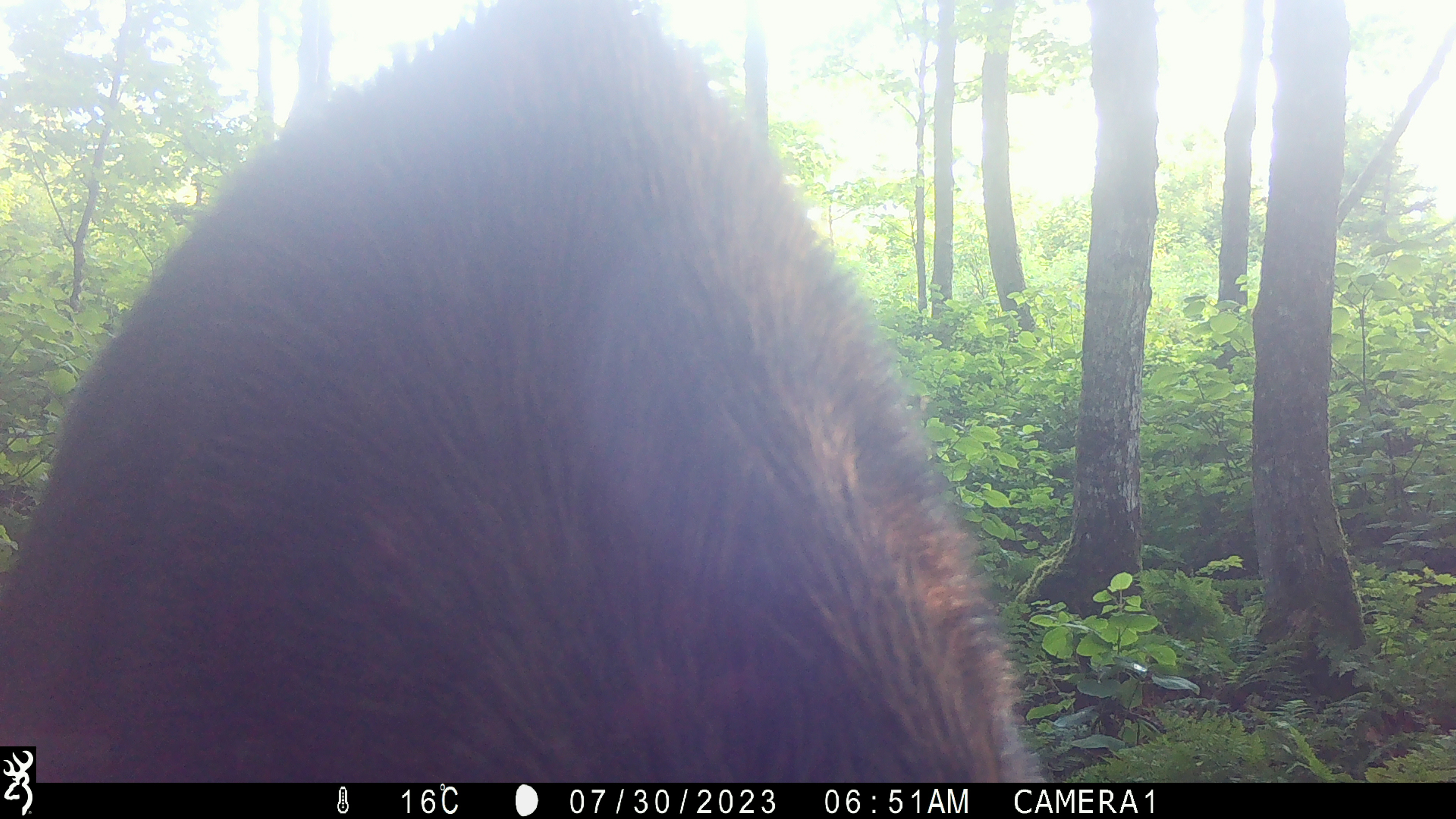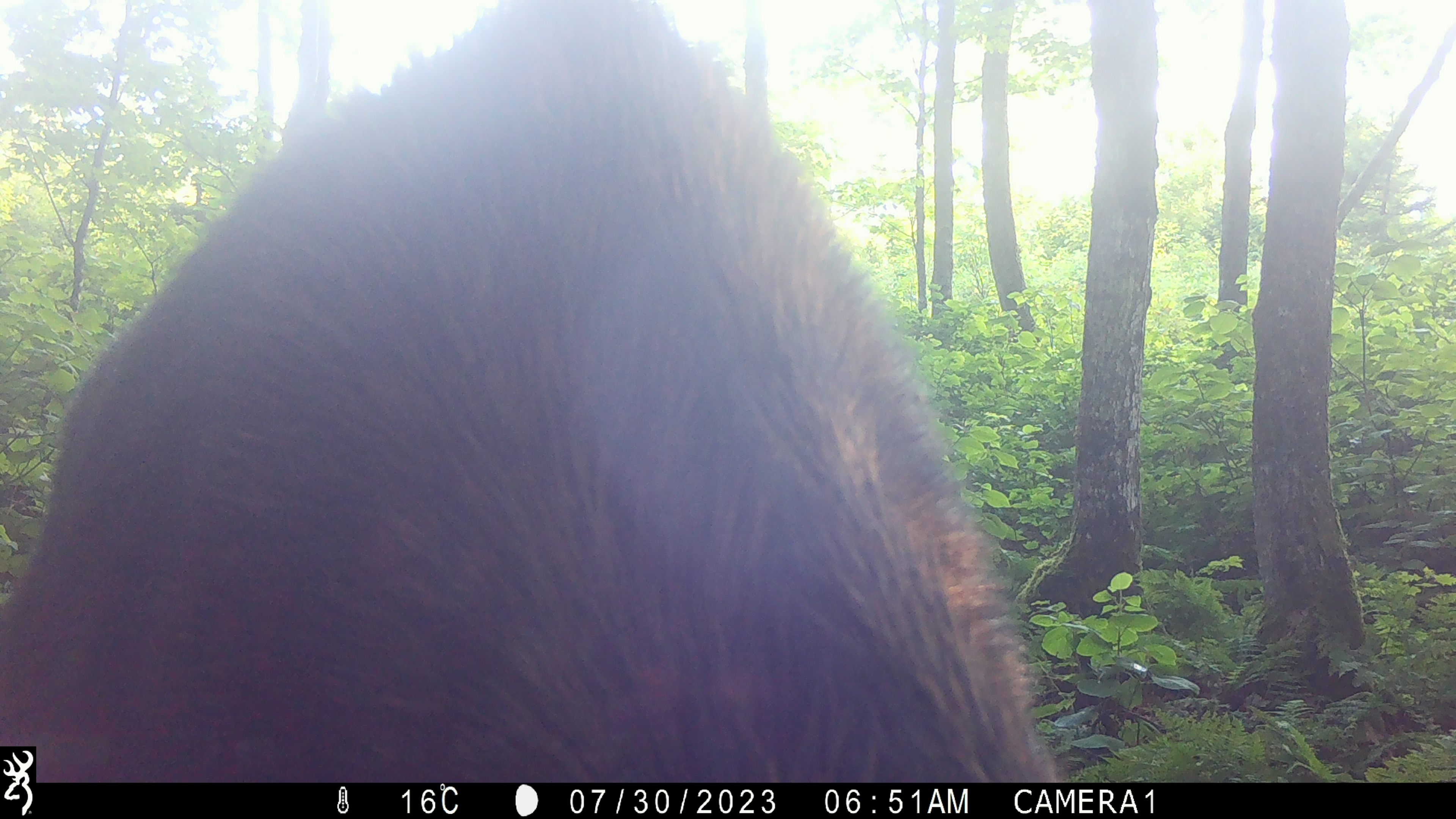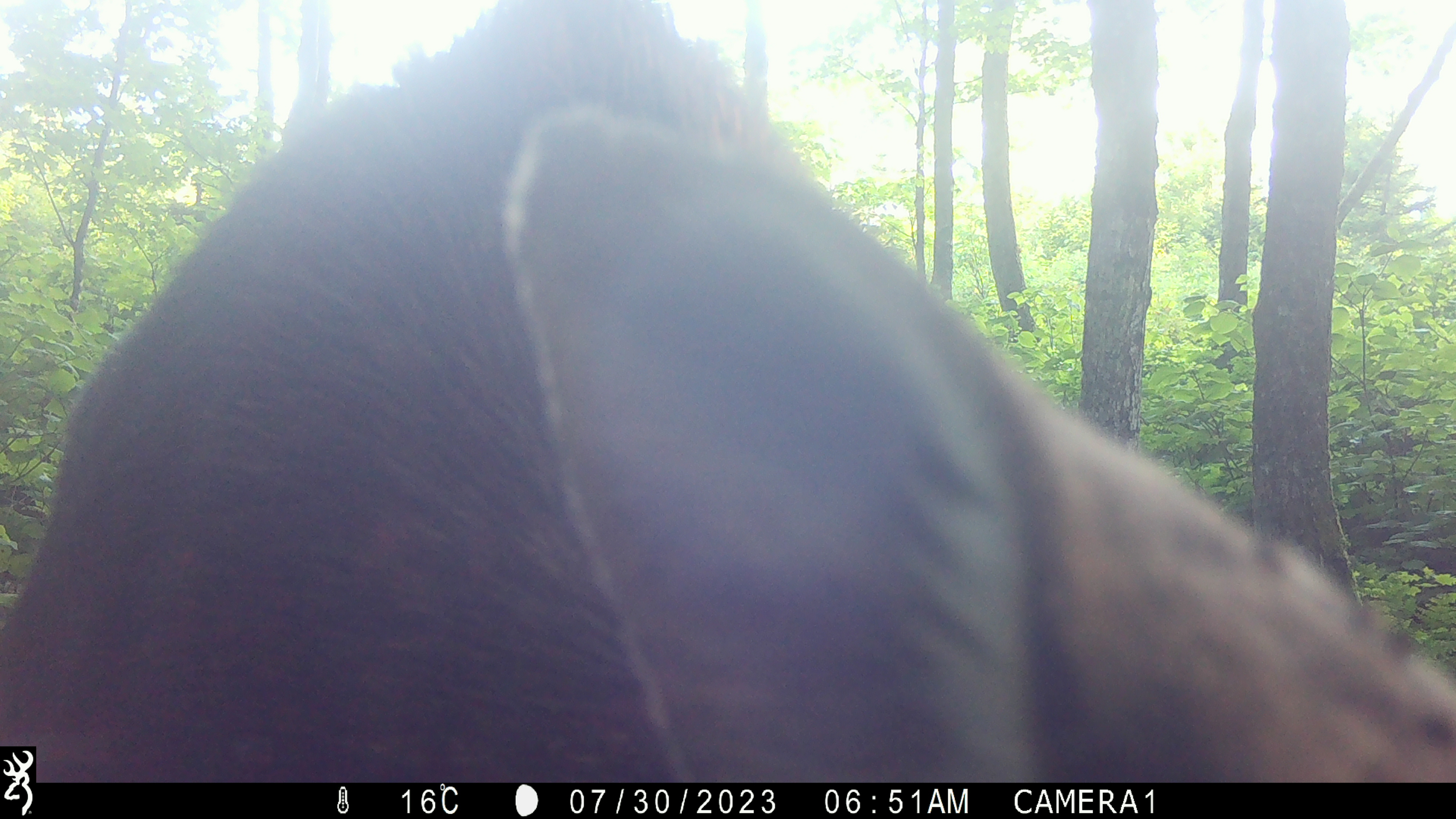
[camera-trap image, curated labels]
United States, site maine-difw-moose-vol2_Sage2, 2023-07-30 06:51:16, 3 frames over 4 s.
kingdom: Animalia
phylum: Chordata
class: Mammalia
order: Artiodactyla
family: Cervidae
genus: Alces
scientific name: Alces alces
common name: moose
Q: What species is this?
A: Moose (Alces alces).